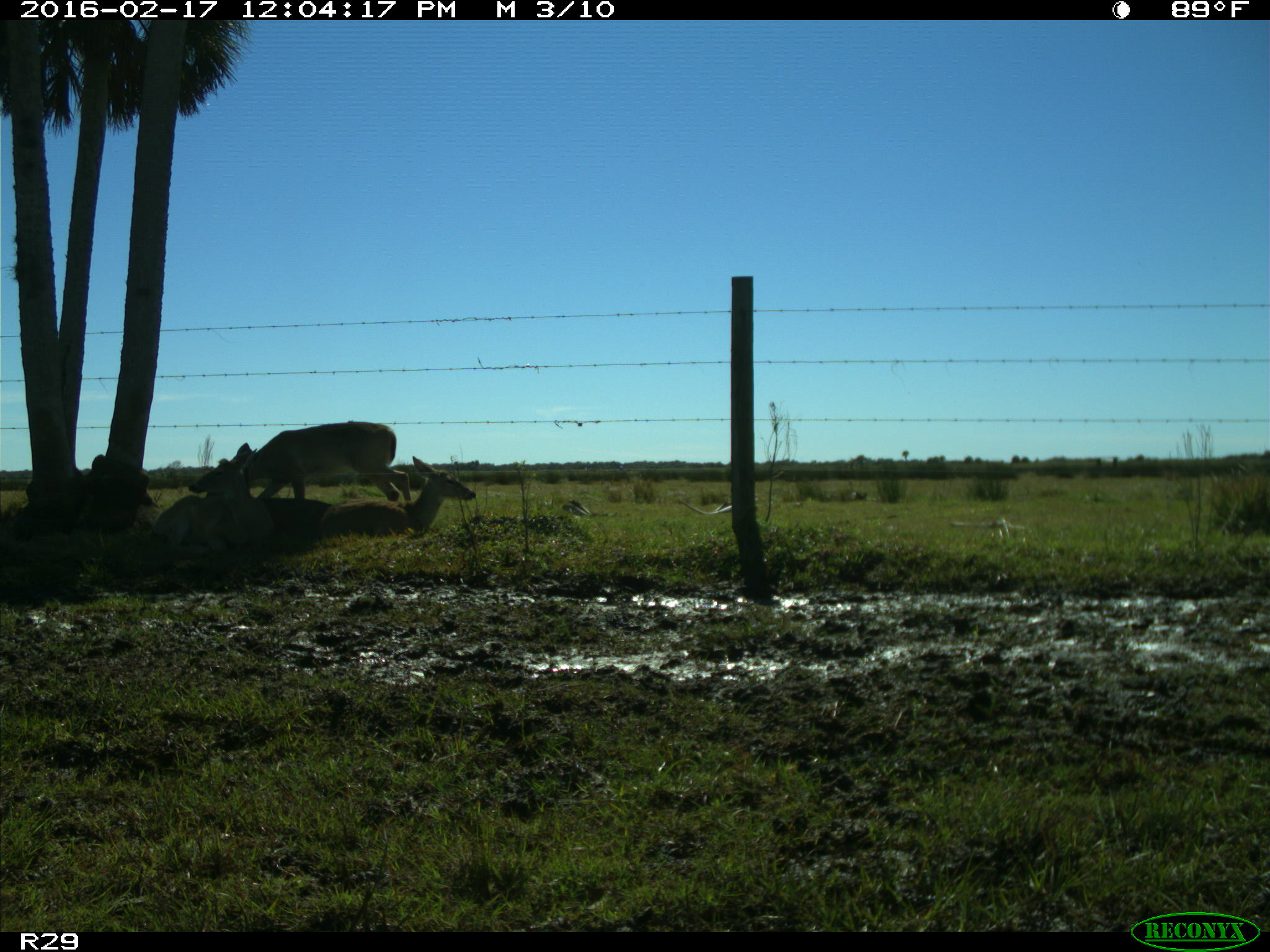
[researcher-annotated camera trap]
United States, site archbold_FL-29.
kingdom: Animalia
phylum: Chordata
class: Mammalia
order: Artiodactyla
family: Cervidae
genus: Odocoileus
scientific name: Odocoileus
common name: deer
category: unidentified deer